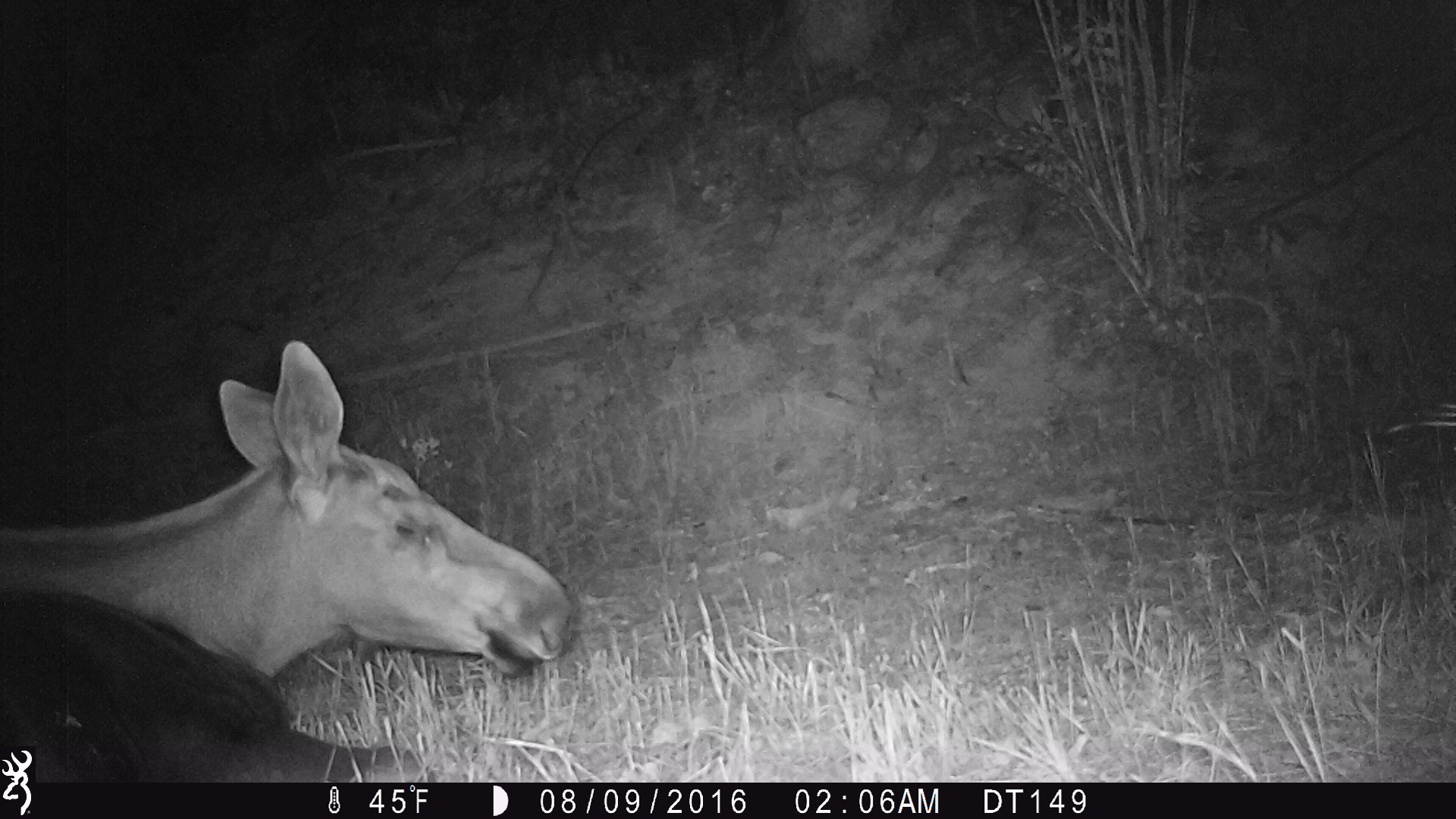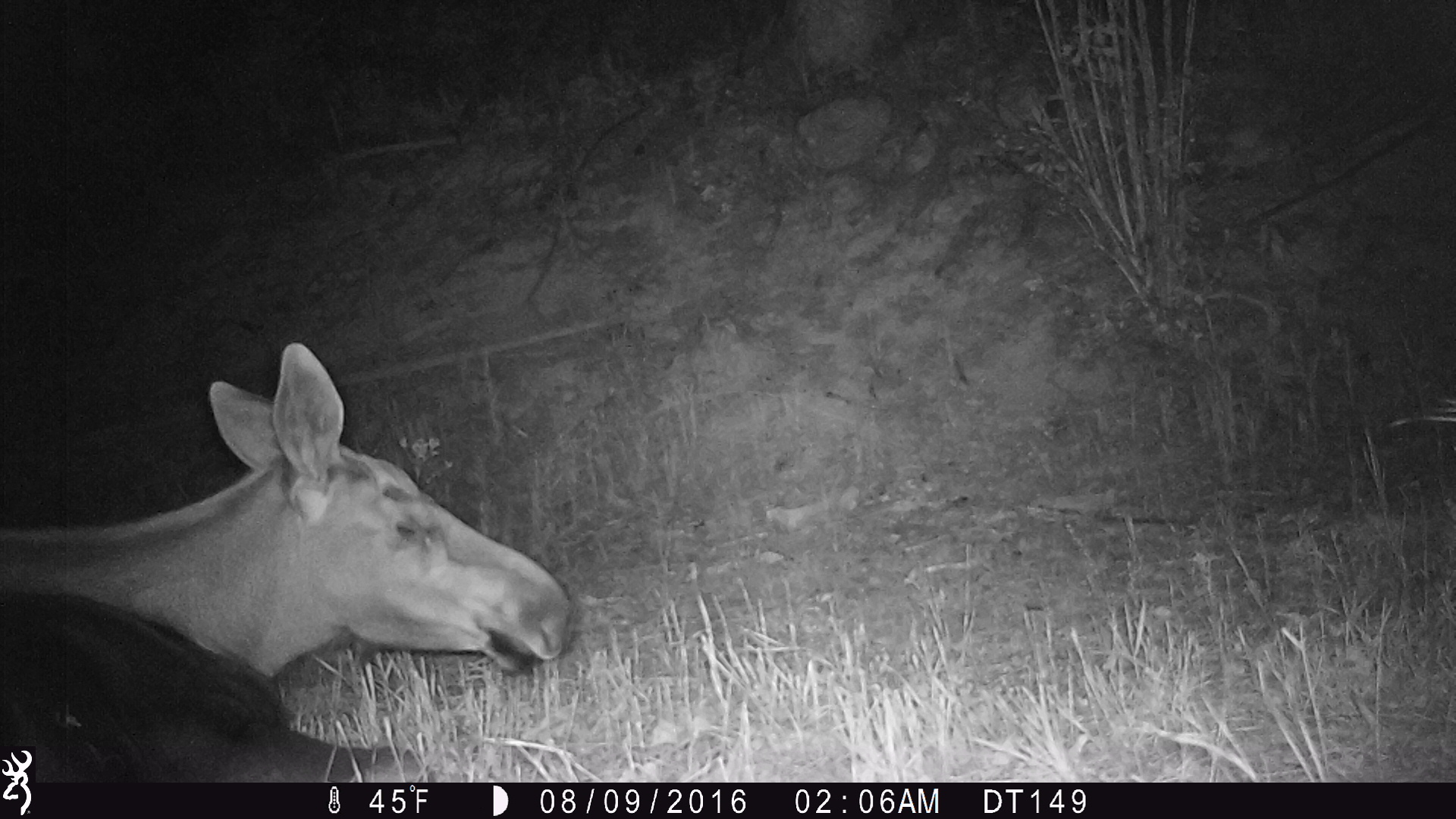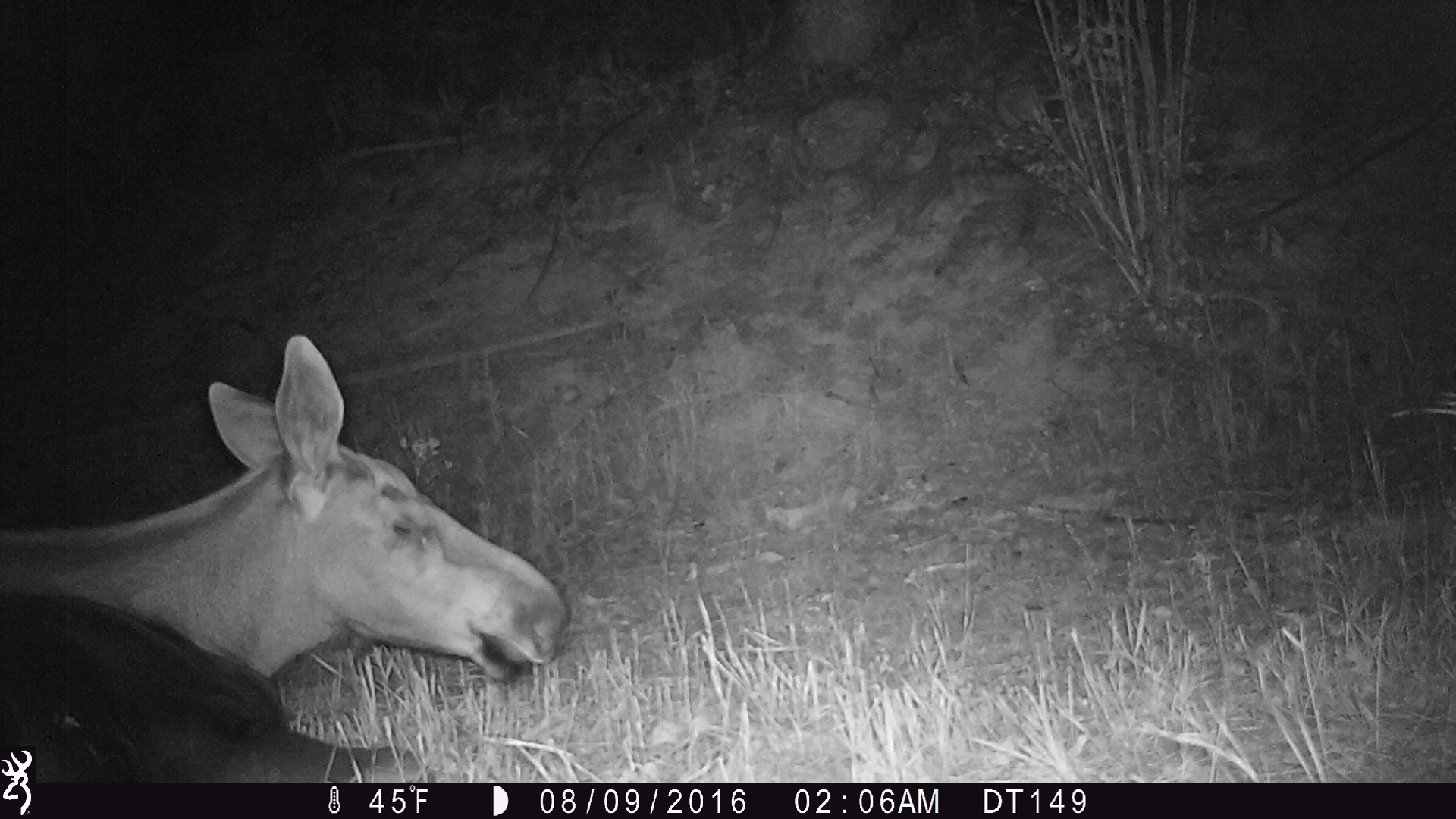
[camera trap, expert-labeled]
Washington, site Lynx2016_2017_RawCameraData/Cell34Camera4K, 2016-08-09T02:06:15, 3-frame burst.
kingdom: Animalia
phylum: Chordata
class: Mammalia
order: Artiodactyla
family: Cervidae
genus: Alces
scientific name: Alces alces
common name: moose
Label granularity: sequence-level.